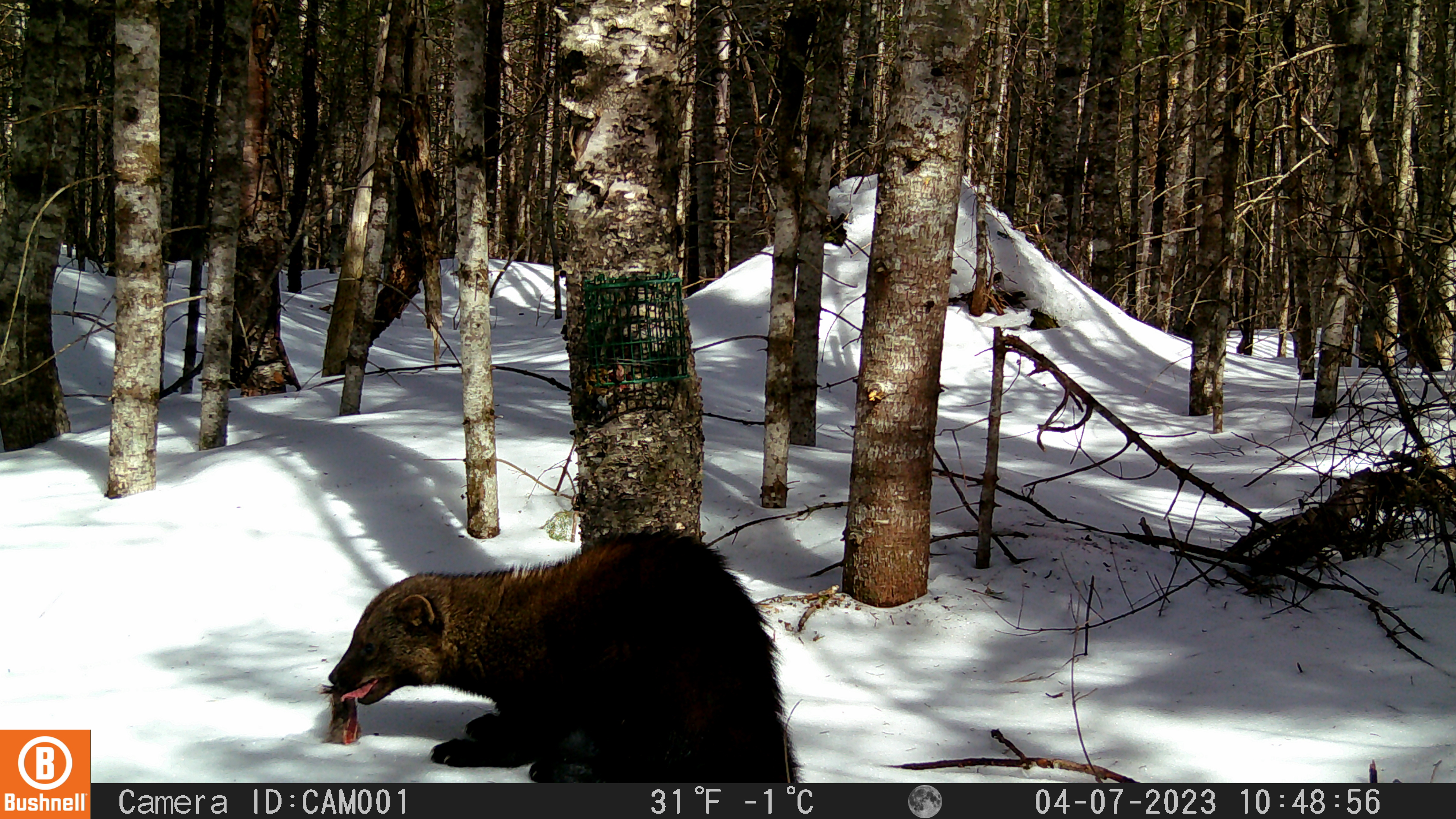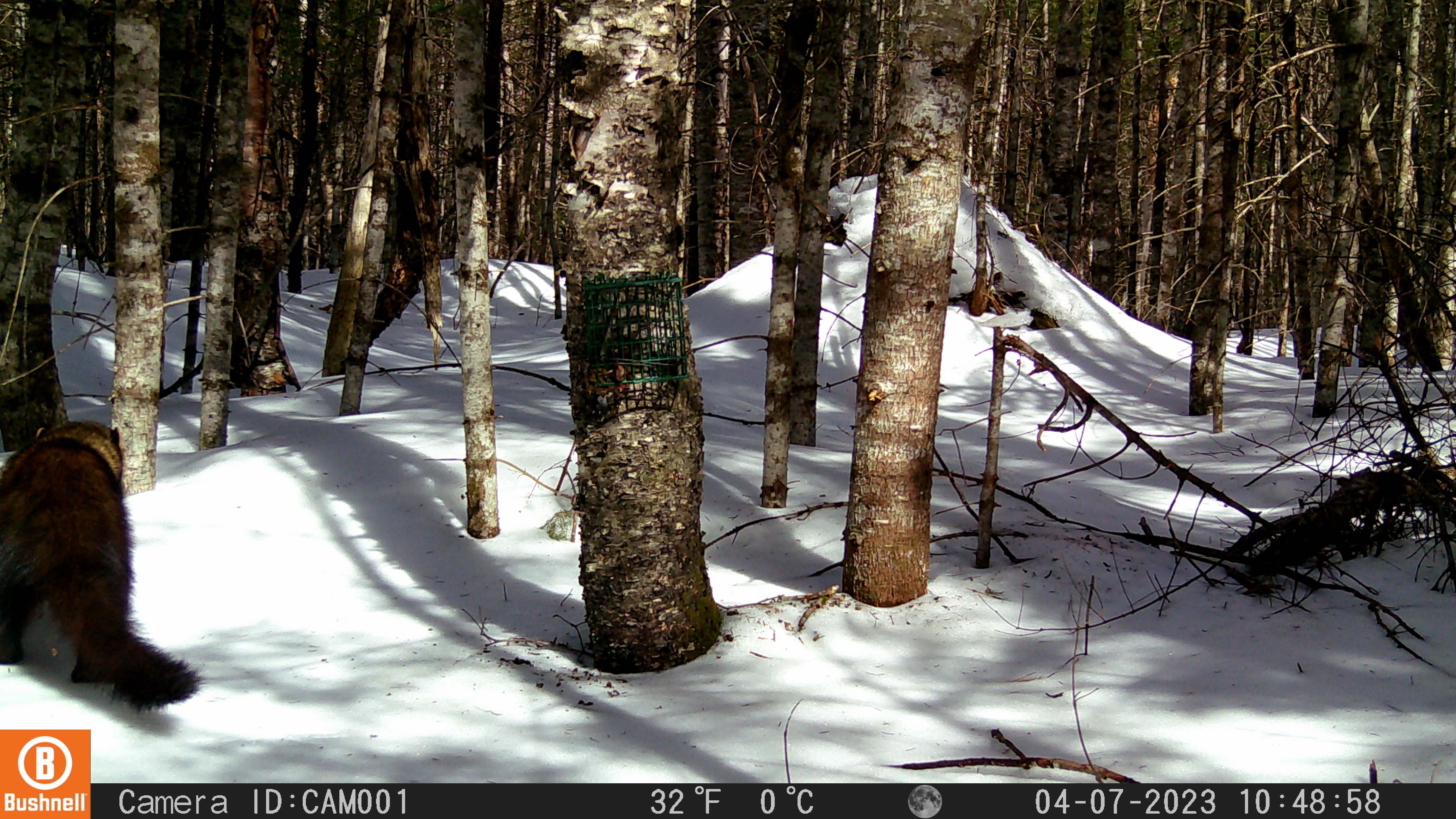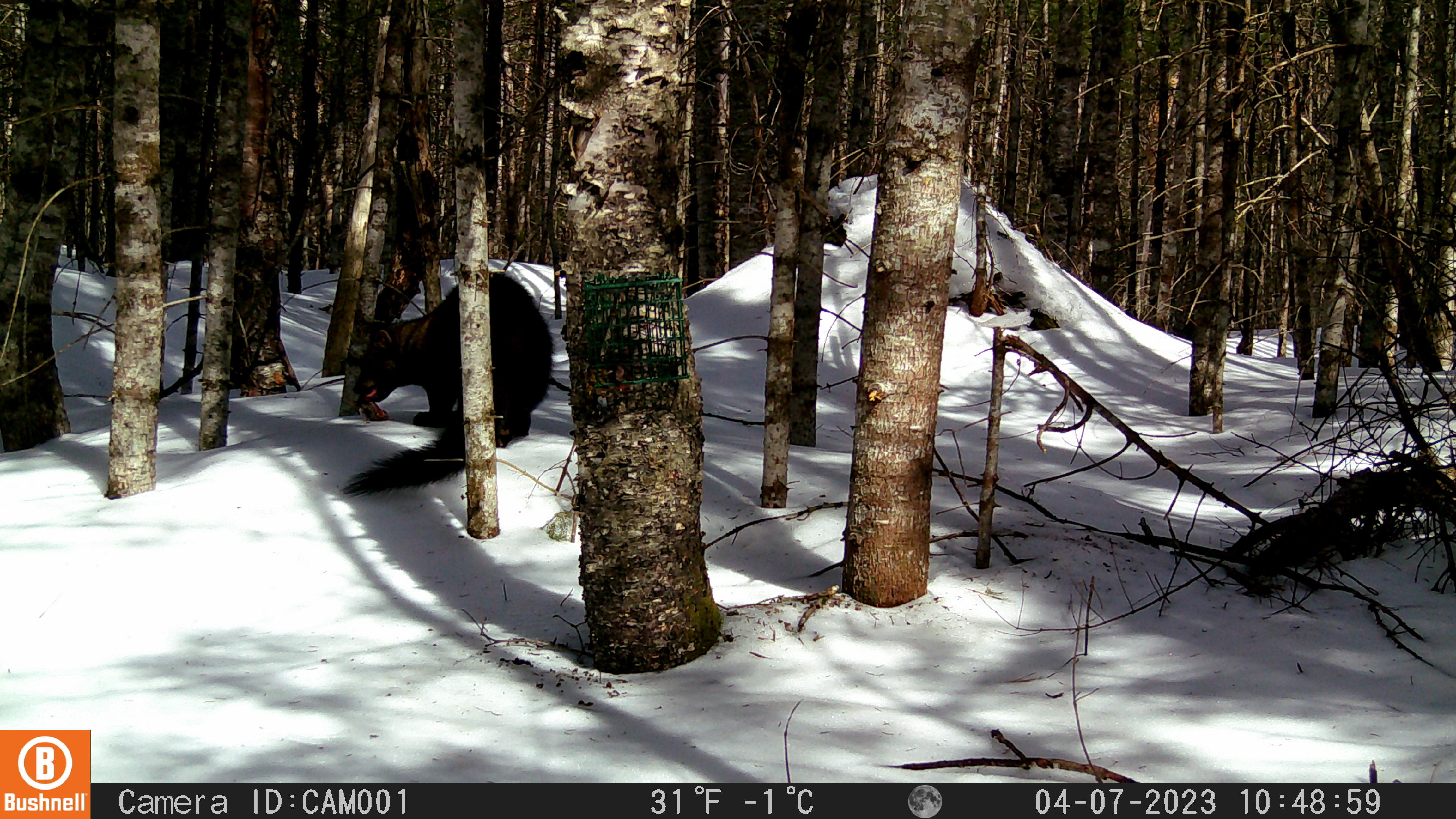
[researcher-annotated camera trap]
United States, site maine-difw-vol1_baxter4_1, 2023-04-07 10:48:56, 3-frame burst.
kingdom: Animalia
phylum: Chordata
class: Mammalia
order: Carnivora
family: Mustelidae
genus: Pekania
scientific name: Pekania pennanti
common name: fisher